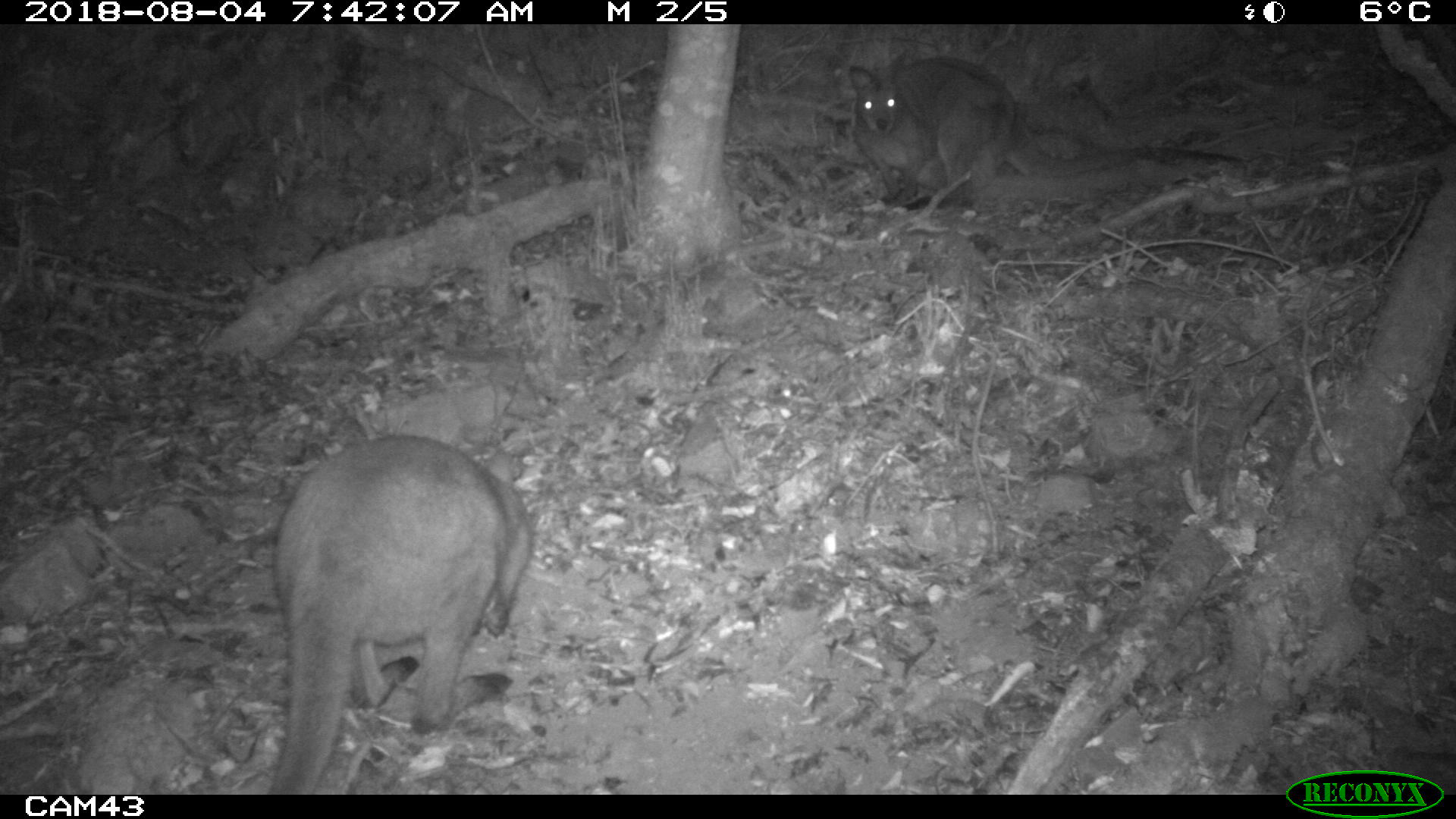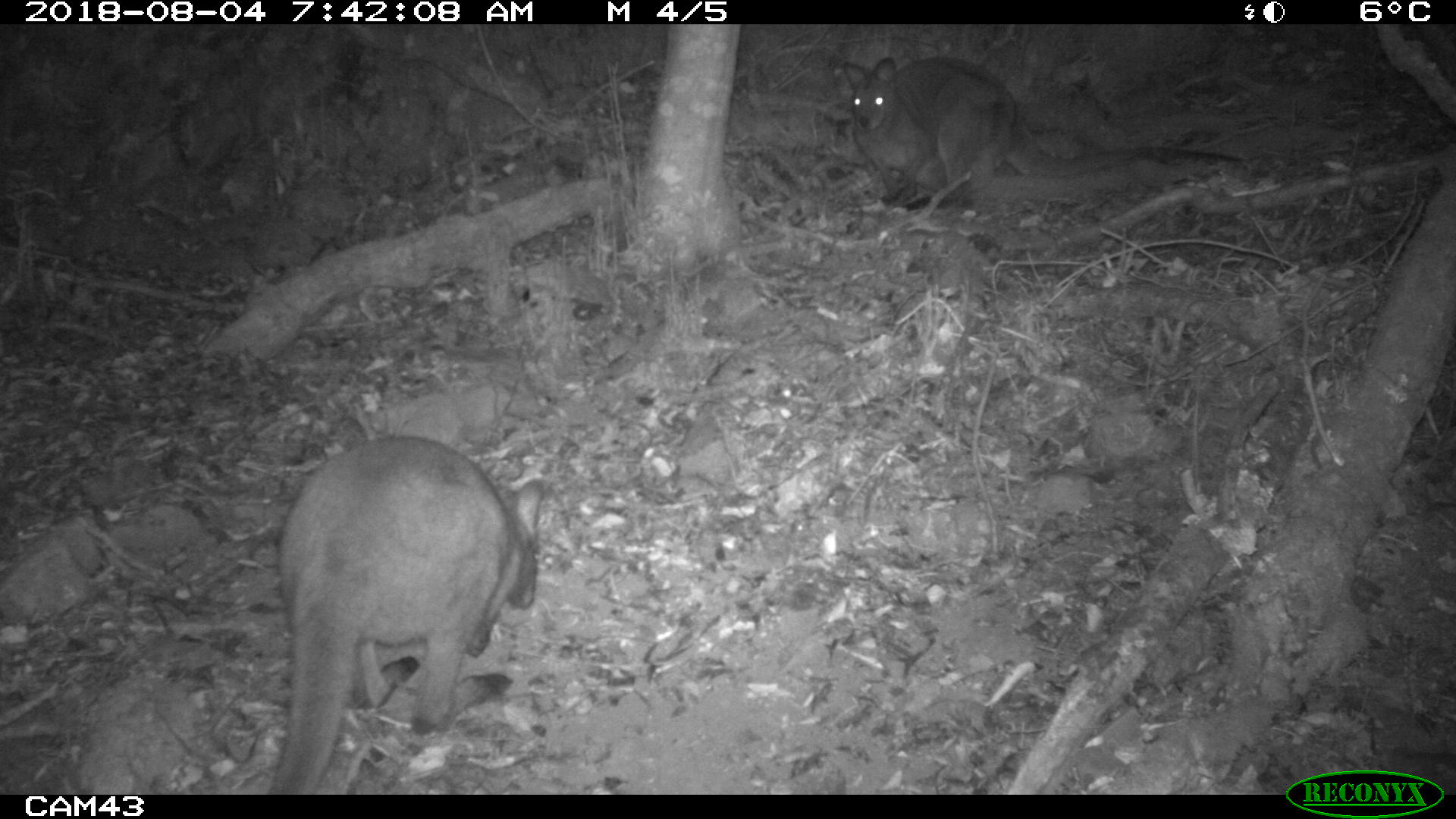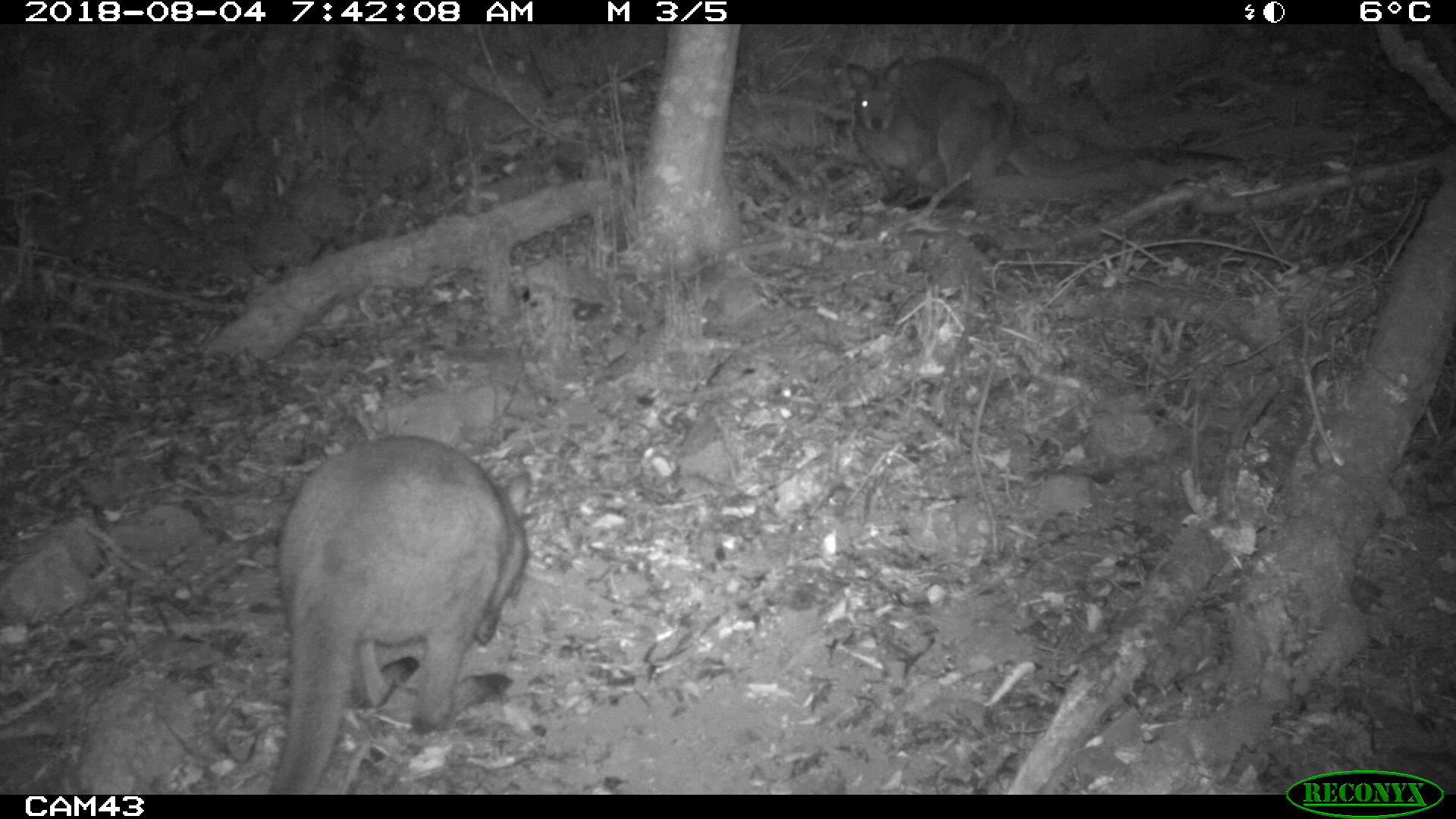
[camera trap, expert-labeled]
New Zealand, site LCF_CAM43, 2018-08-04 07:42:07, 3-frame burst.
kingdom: Animalia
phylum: Chordata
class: Mammalia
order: Diprotodontia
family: Macropodidae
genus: Notamacropus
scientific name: Notamacropus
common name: wallaby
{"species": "wallaby (Notamacropus)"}